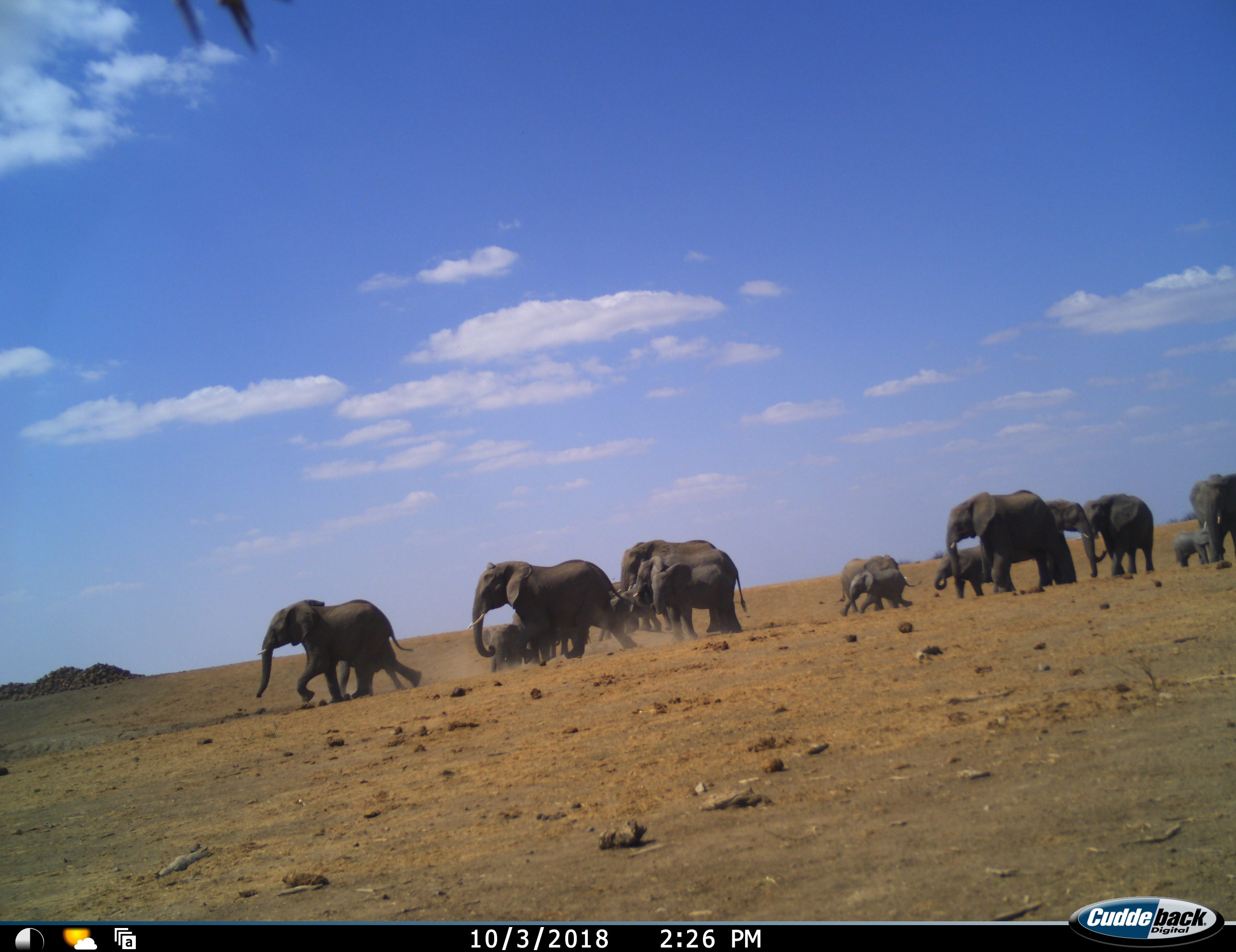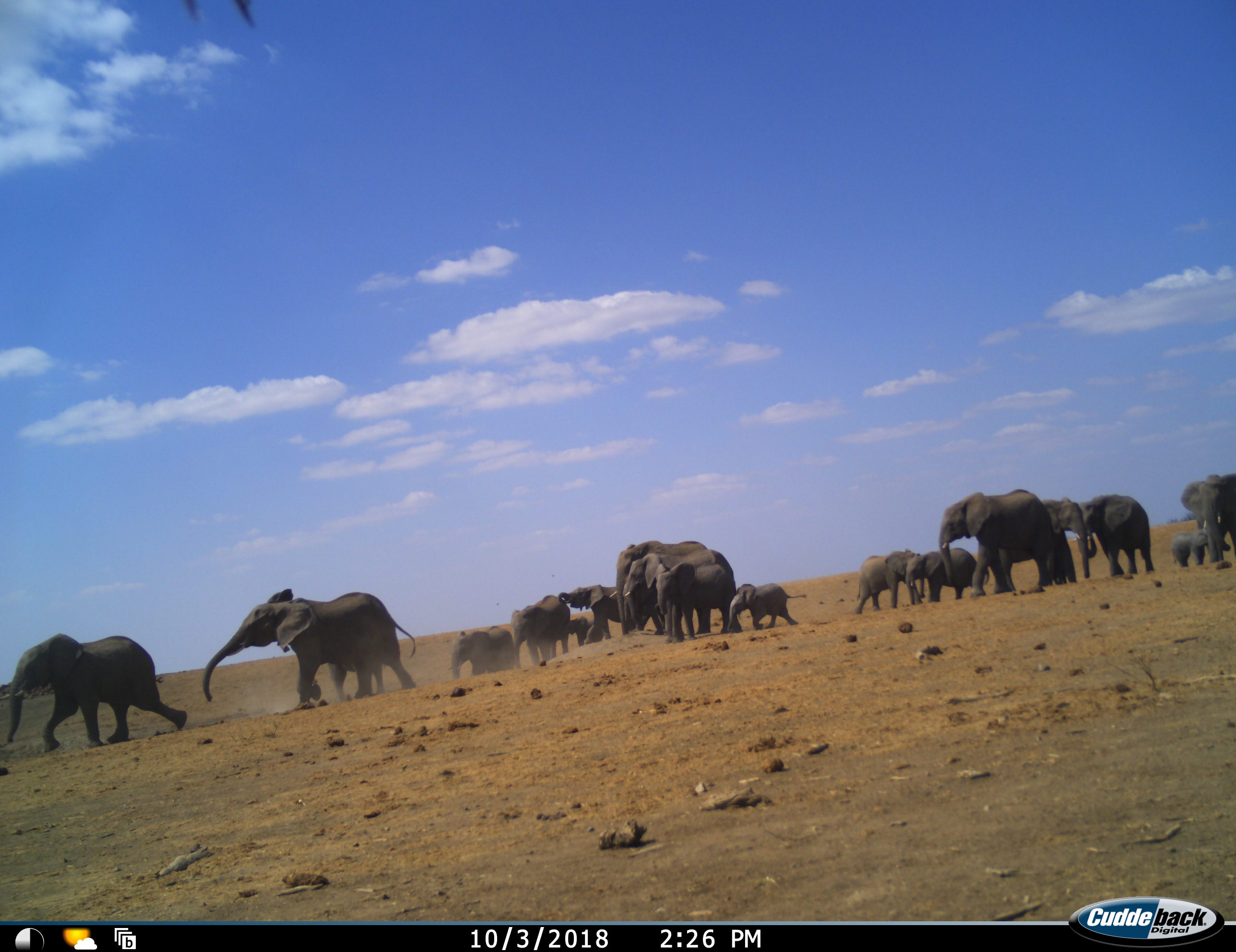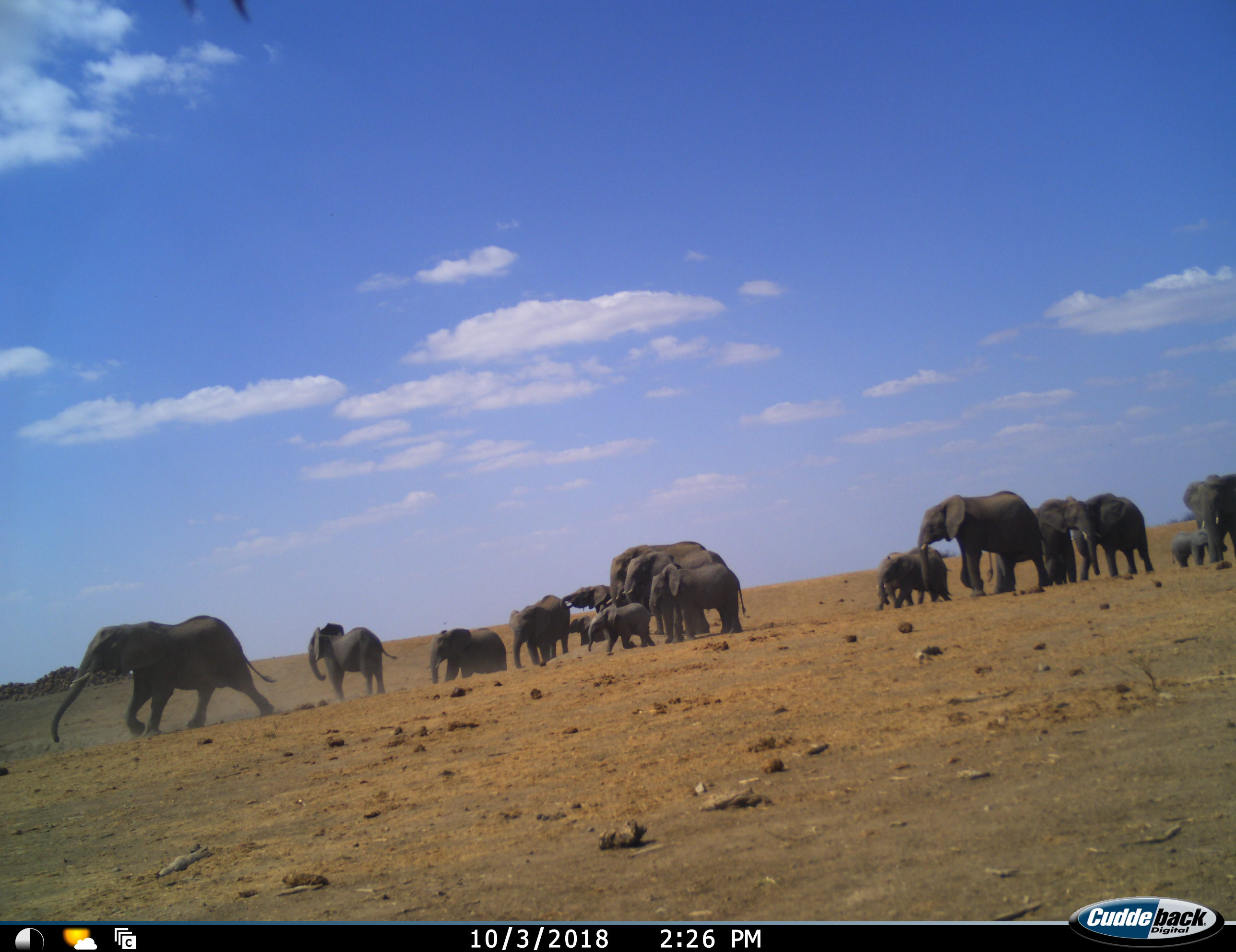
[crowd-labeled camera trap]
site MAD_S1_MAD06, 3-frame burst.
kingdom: Animalia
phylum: Chordata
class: Mammalia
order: Proboscidea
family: Elephantidae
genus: Loxodonta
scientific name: Loxodonta africana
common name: african bush elephant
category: elephant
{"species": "elephant (african bush elephant) (Loxodonta africana)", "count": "11-50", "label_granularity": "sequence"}